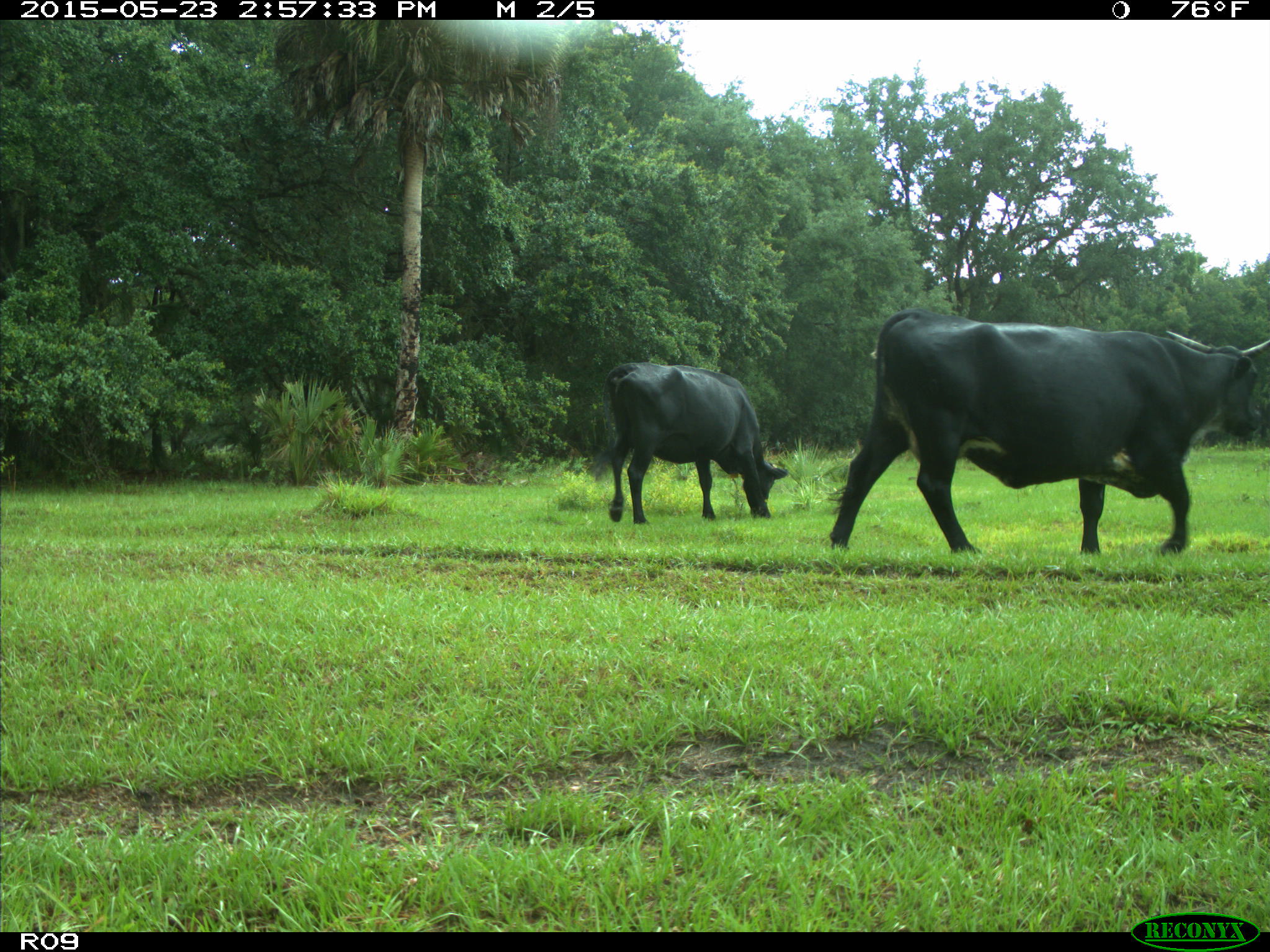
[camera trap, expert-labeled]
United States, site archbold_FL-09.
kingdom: Animalia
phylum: Chordata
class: Mammalia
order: Artiodactyla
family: Bovidae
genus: Bos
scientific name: Bos taurus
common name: domestic cow